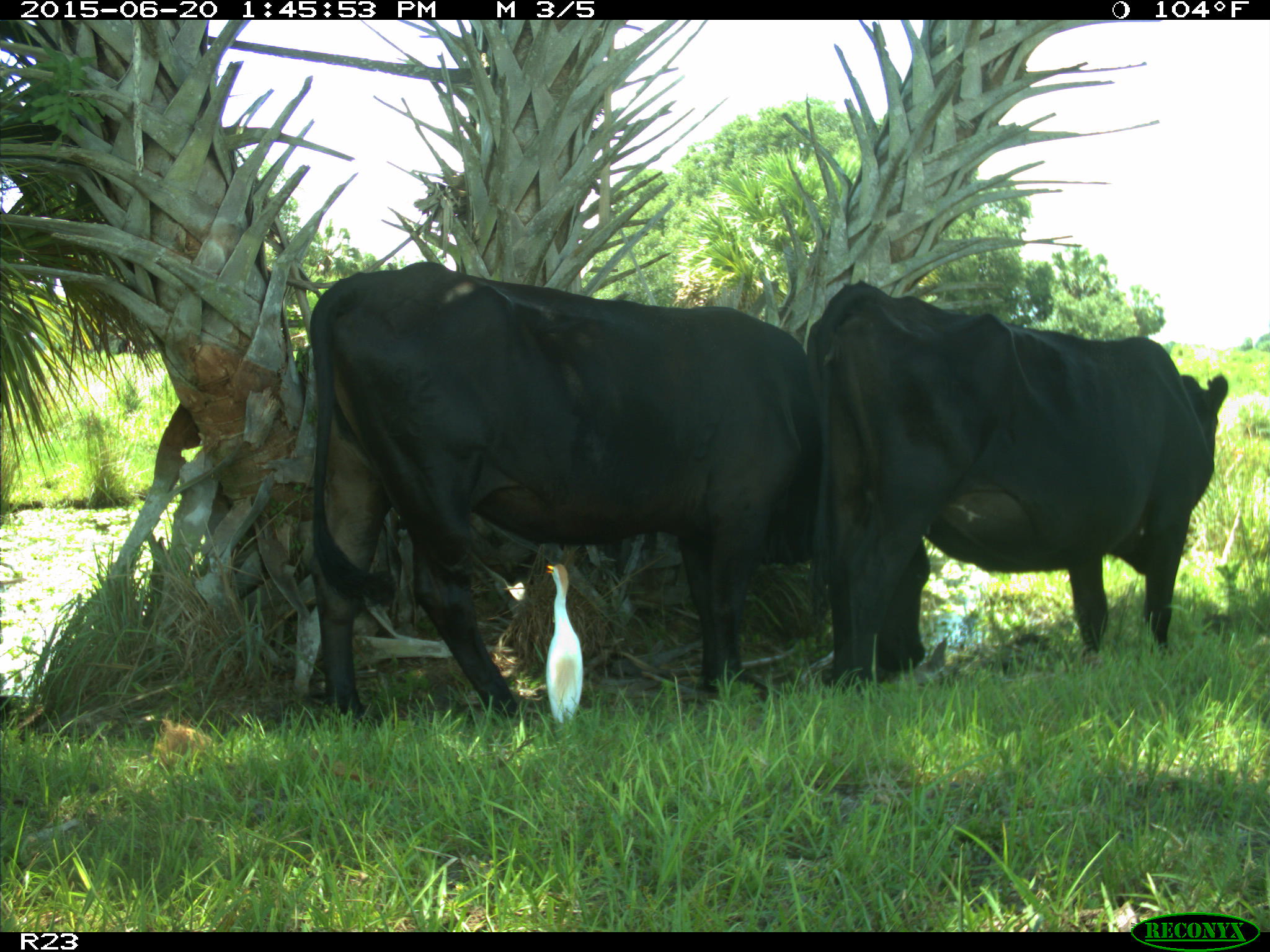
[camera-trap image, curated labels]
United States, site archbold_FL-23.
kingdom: Animalia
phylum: Chordata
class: Mammalia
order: Artiodactyla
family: Bovidae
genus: Bos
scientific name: Bos taurus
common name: domestic cow